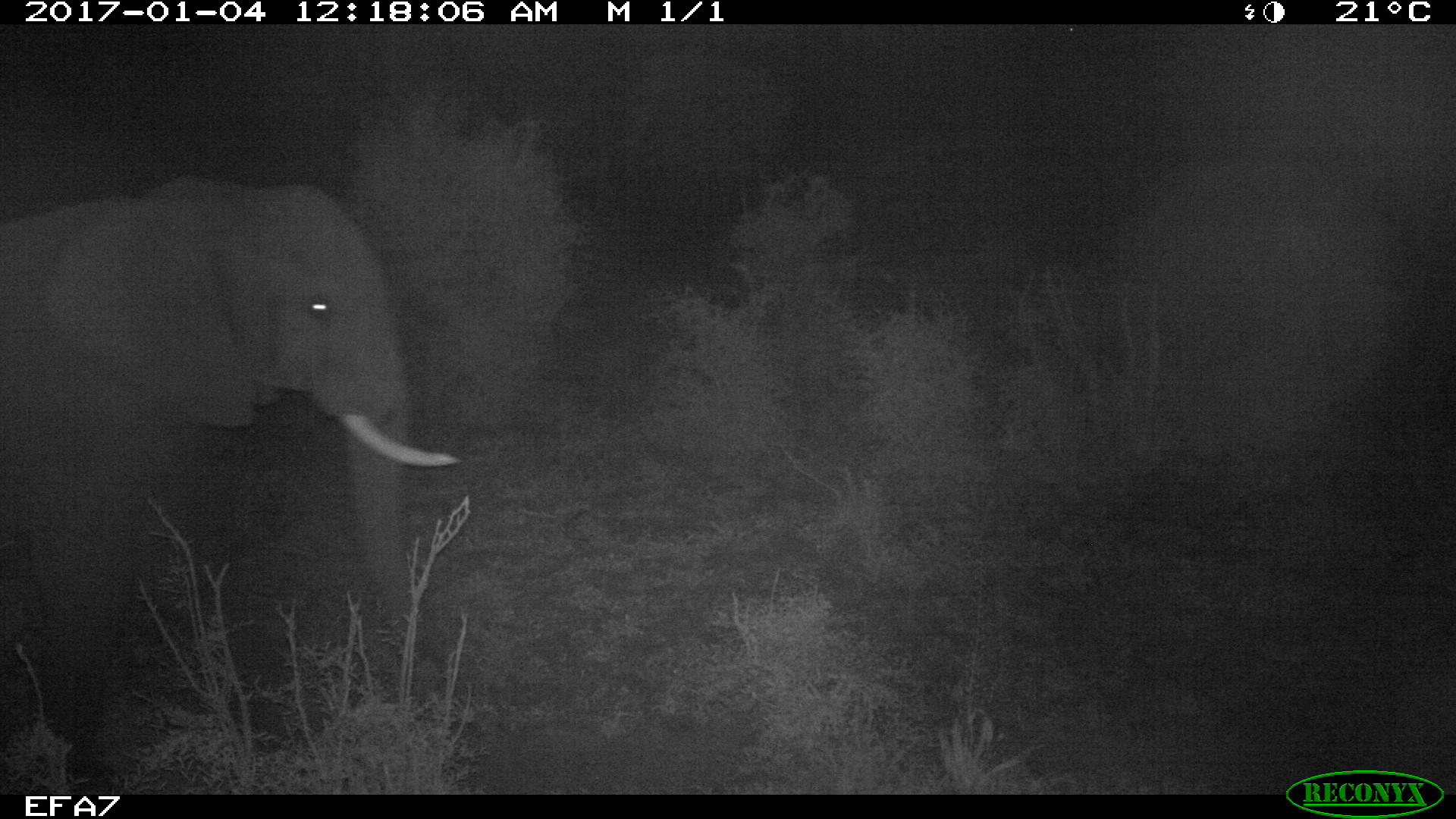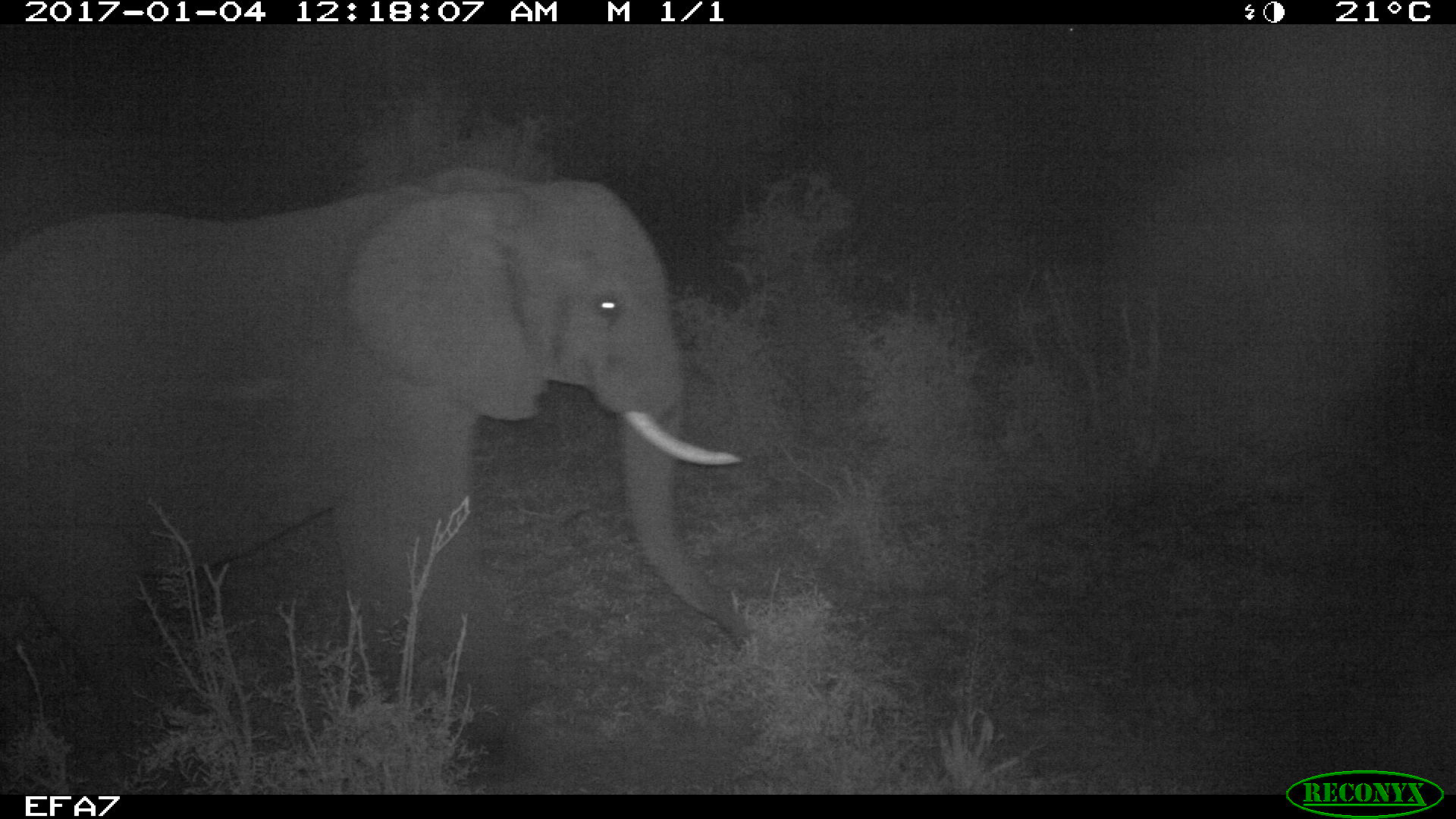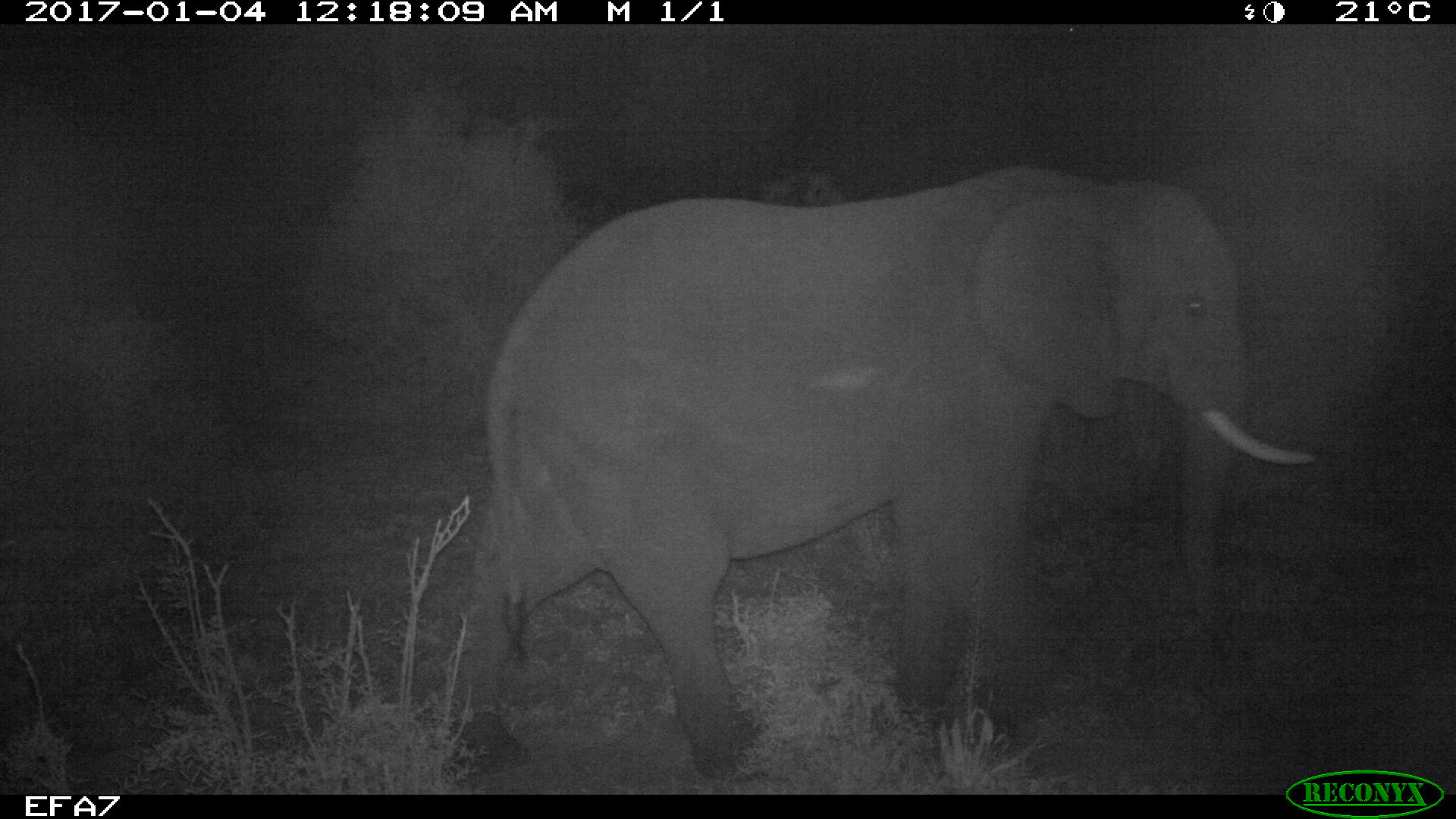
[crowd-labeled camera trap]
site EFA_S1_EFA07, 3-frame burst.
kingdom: Animalia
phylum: Chordata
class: Mammalia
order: Proboscidea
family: Elephantidae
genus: Loxodonta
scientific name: Loxodonta africana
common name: african bush elephant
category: elephant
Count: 1.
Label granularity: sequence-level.